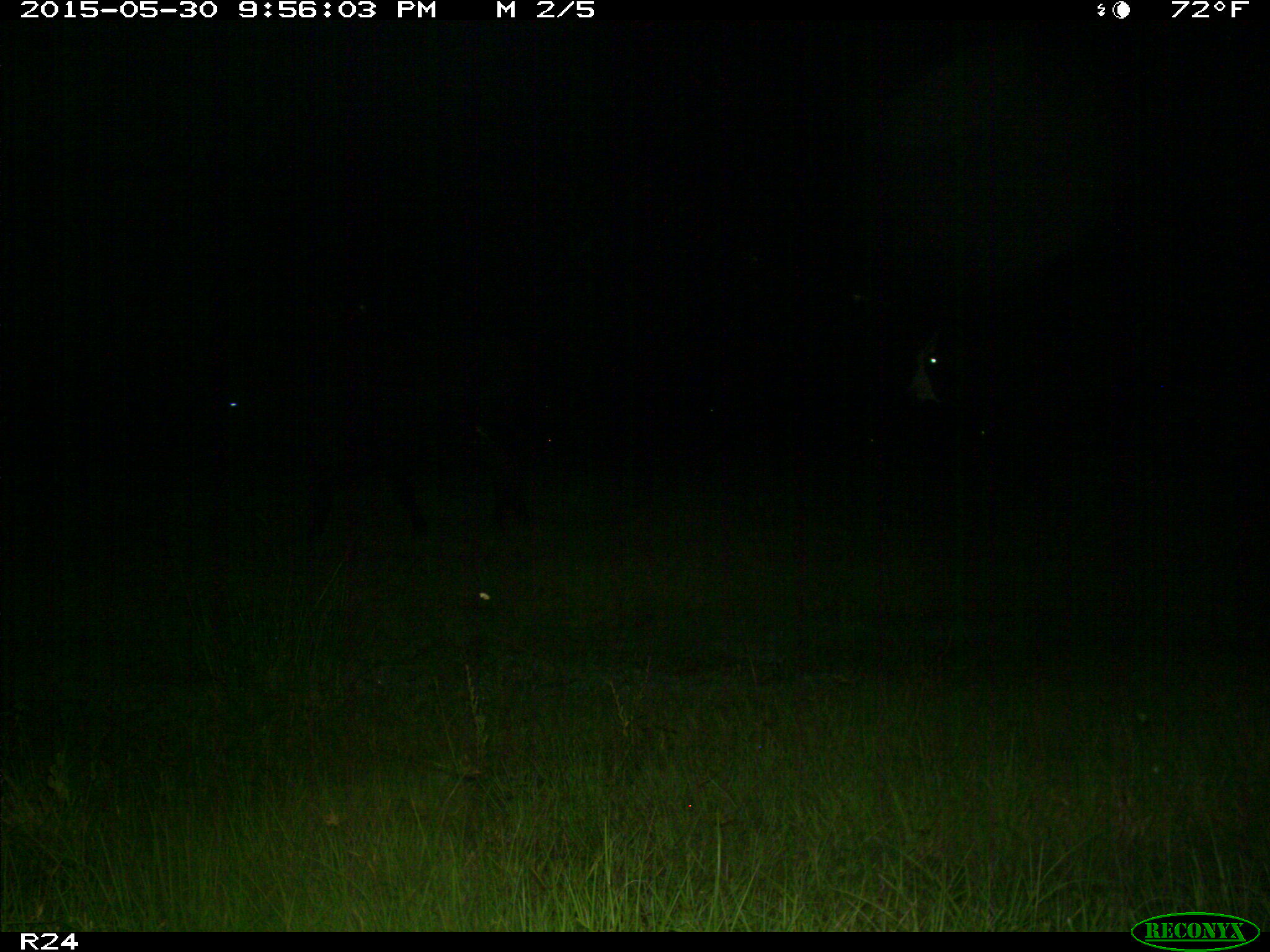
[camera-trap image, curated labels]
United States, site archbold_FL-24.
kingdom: Animalia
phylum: Chordata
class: Mammalia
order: Artiodactyla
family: Bovidae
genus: Bos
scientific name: Bos taurus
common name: domestic cow